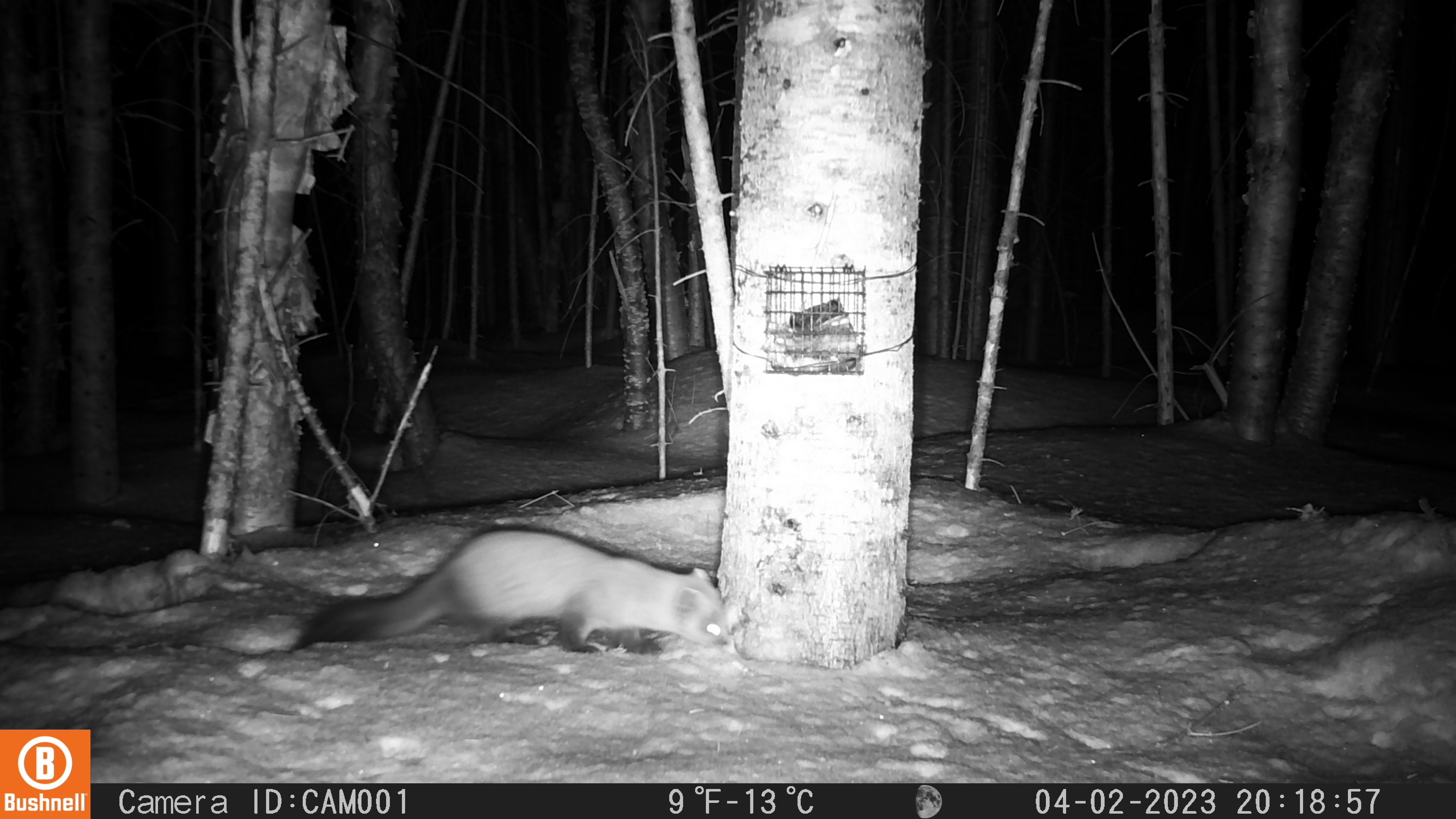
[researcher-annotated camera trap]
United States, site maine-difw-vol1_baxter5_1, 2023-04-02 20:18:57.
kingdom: Animalia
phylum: Chordata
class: Mammalia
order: Carnivora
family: Mustelidae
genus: Martes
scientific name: Martes americana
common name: american marten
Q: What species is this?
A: American marten (Martes americana).